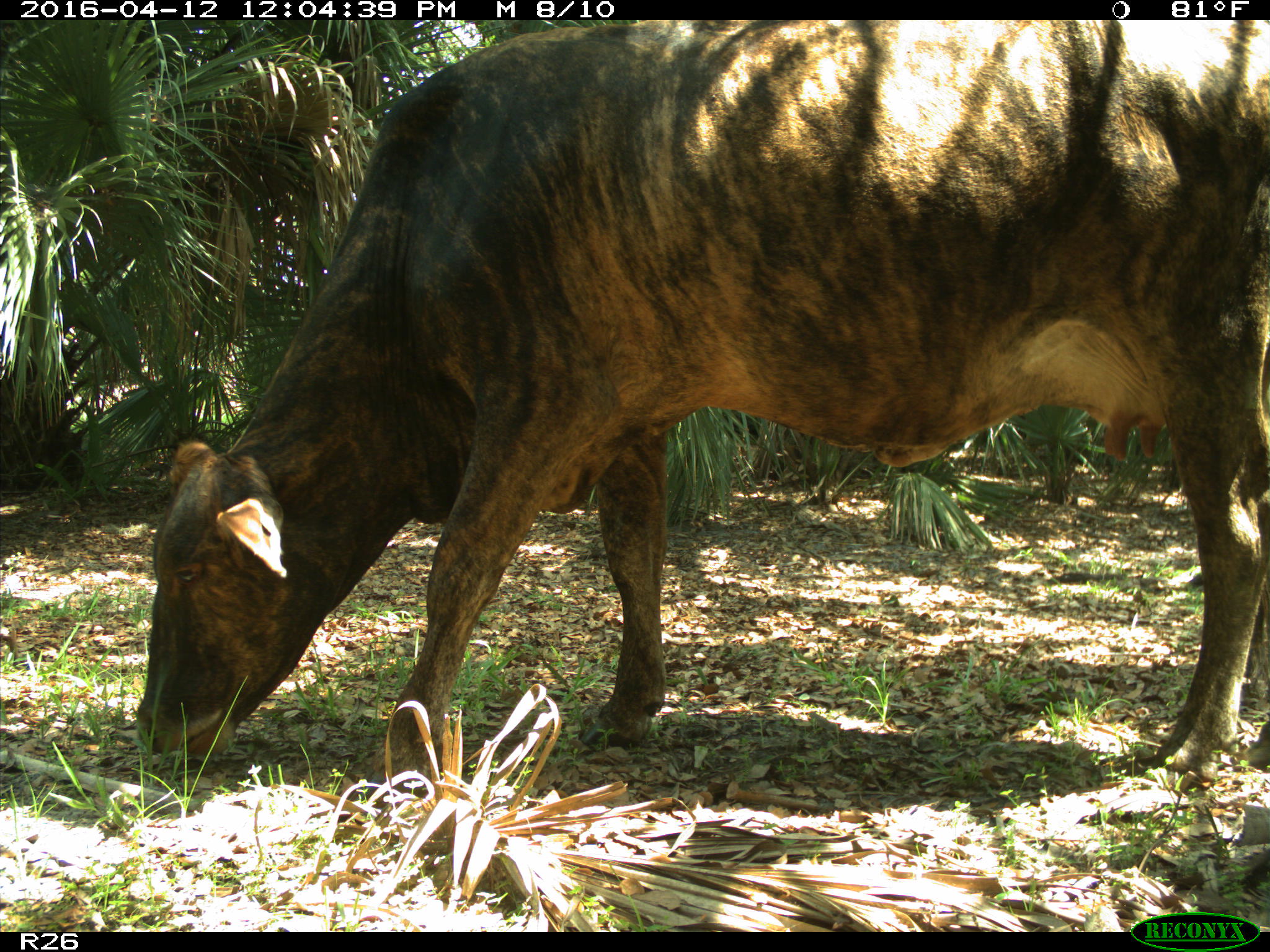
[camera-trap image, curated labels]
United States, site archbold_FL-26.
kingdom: Animalia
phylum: Chordata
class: Mammalia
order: Artiodactyla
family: Bovidae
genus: Bos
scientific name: Bos taurus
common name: domestic cow